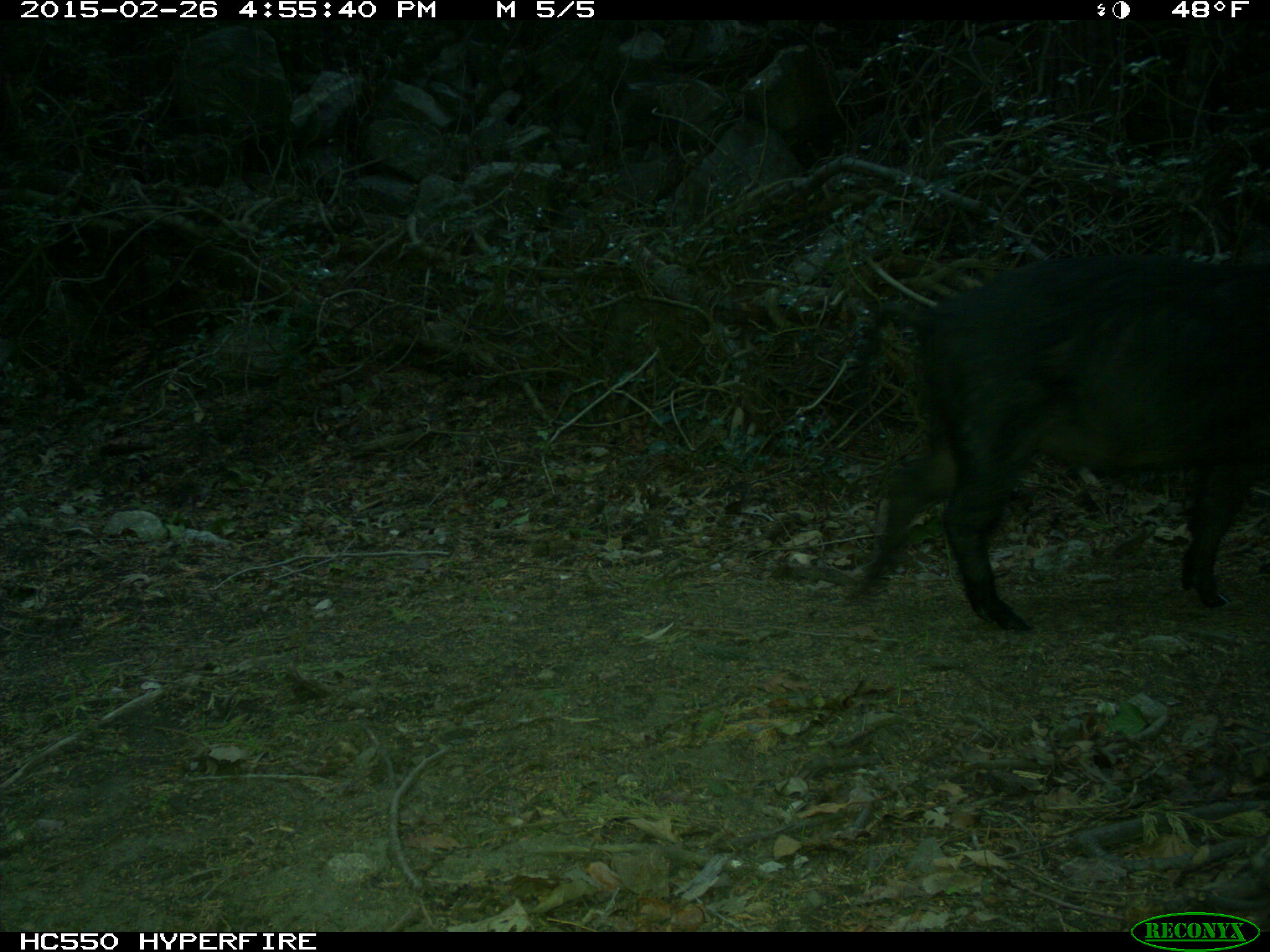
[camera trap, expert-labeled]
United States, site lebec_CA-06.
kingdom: Animalia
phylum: Chordata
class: Mammalia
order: Artiodactyla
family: Suidae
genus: Sus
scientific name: Sus scrofa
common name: wild boar